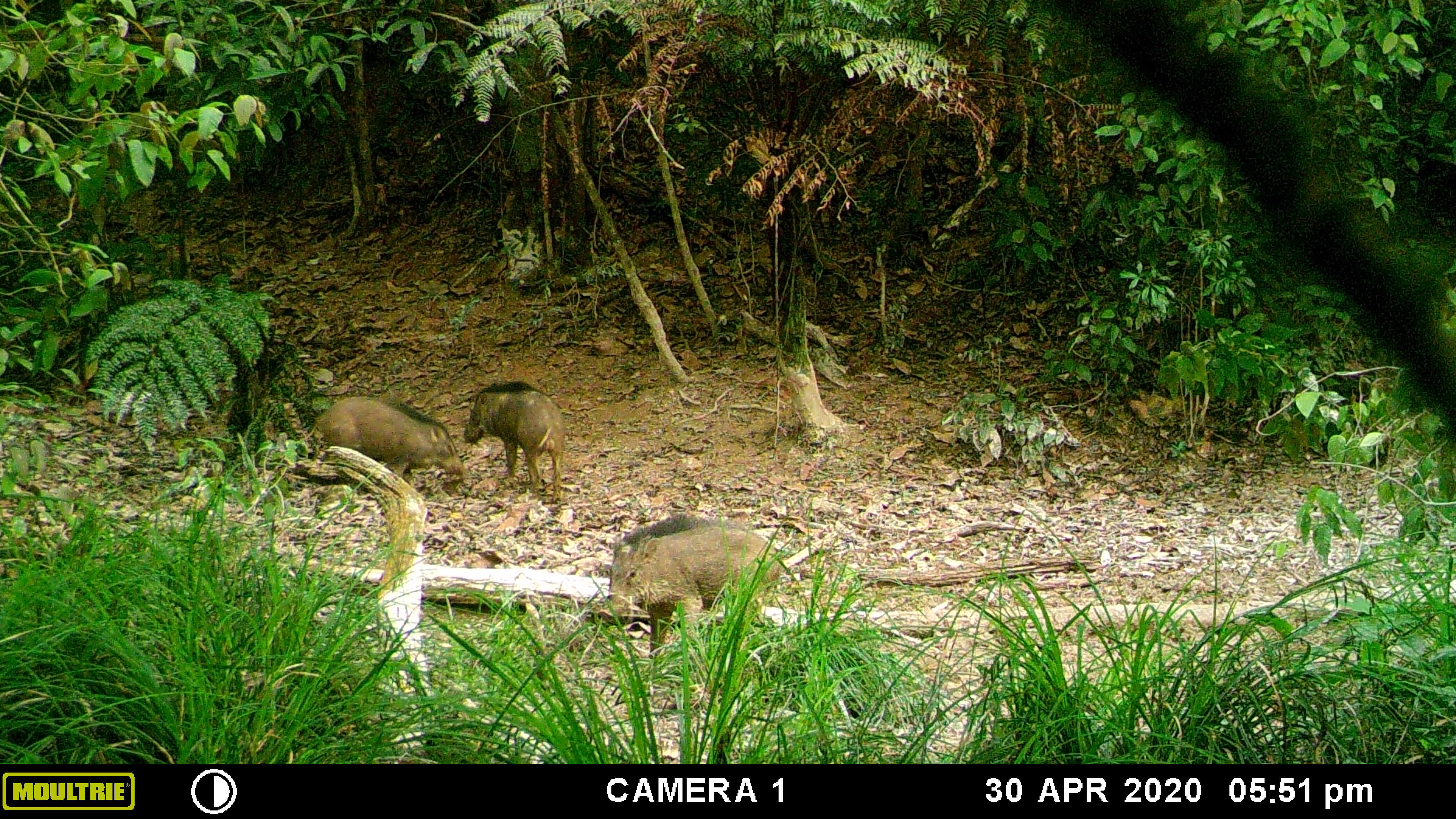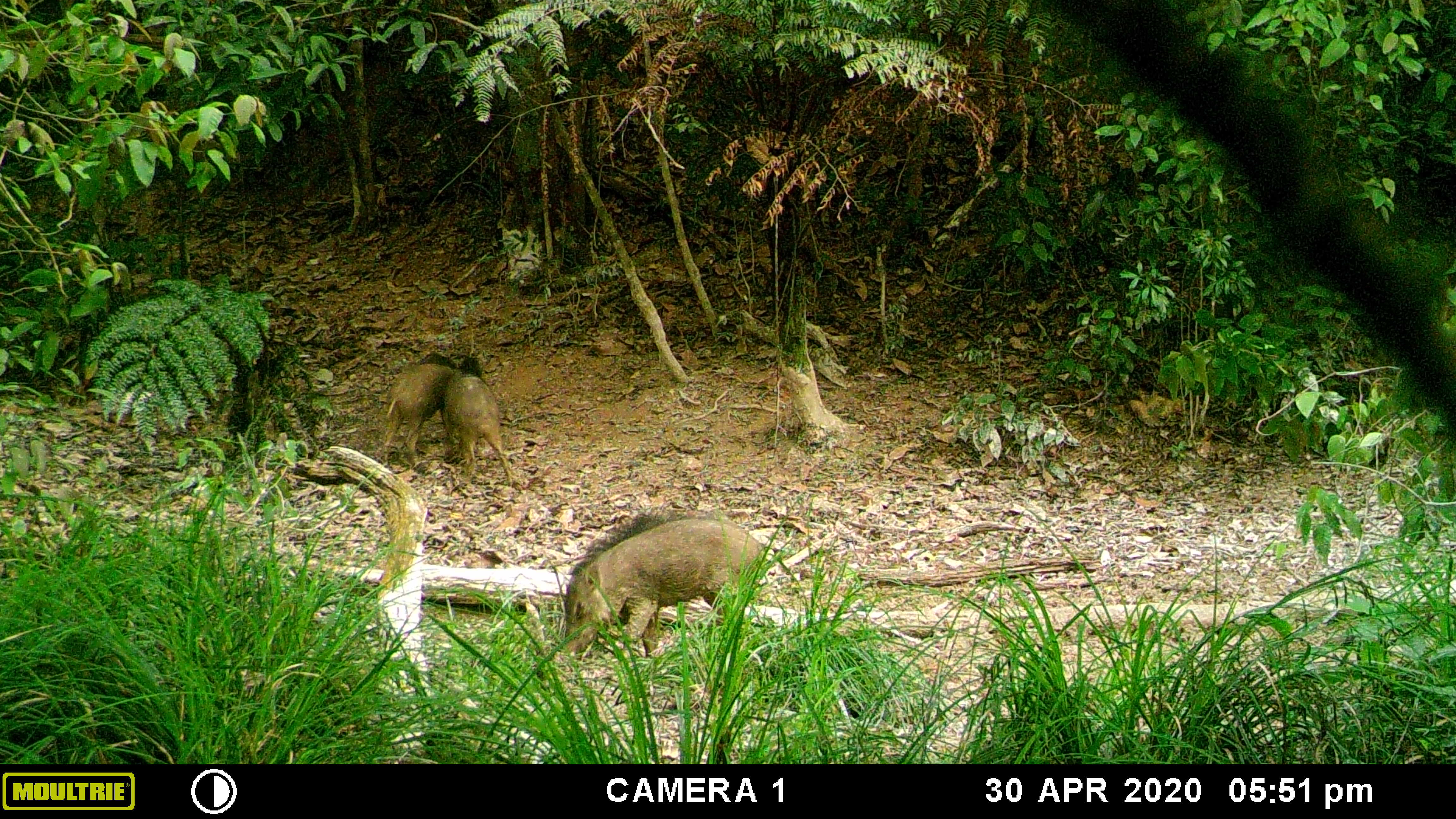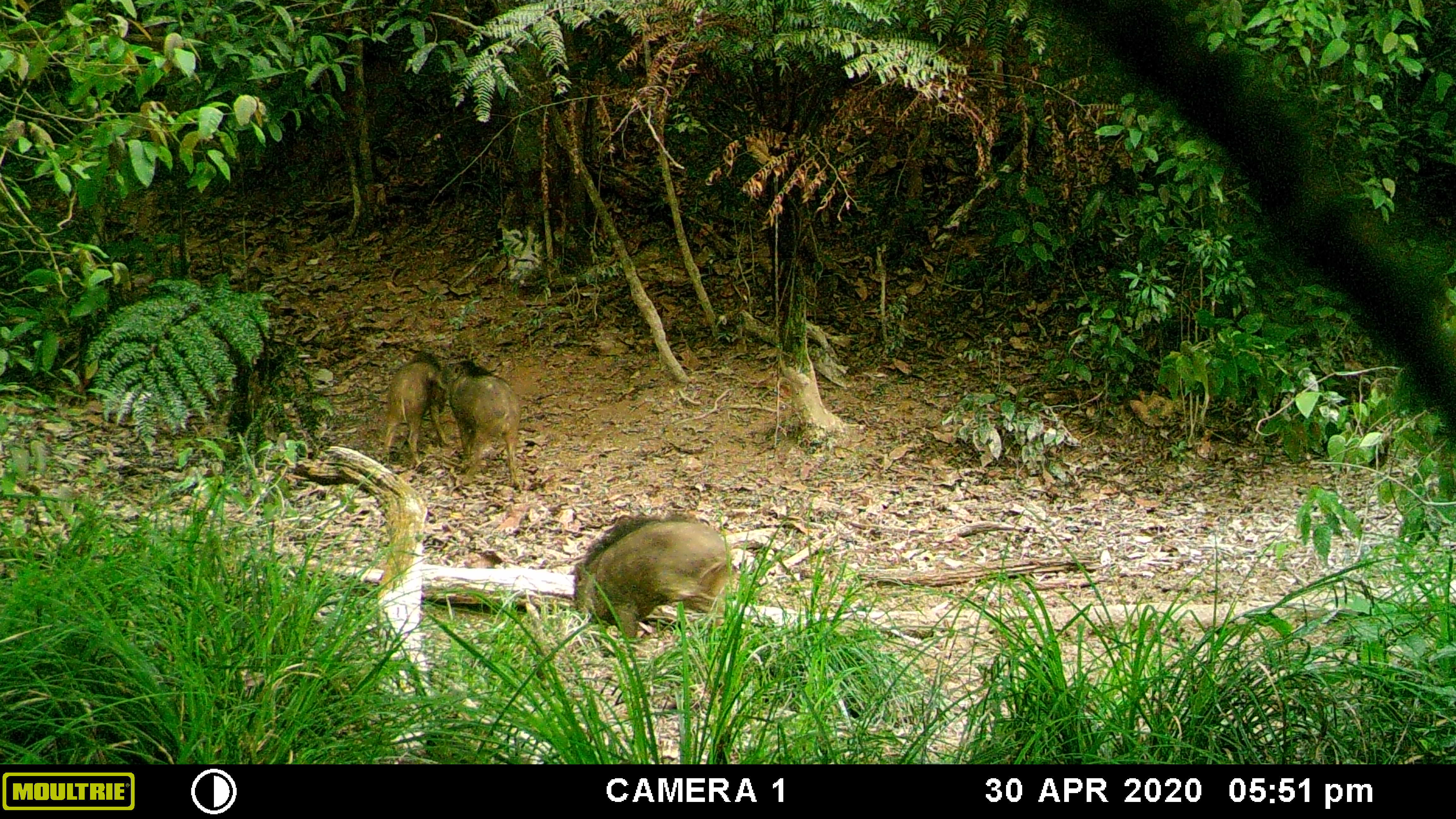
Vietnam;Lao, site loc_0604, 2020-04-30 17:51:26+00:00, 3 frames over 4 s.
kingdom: Animalia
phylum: Chordata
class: Mammalia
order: Artiodactyla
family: Suidae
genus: Sus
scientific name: Sus scrofa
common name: eurasian wild pig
Eurasian wild pig (Sus scrofa). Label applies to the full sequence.